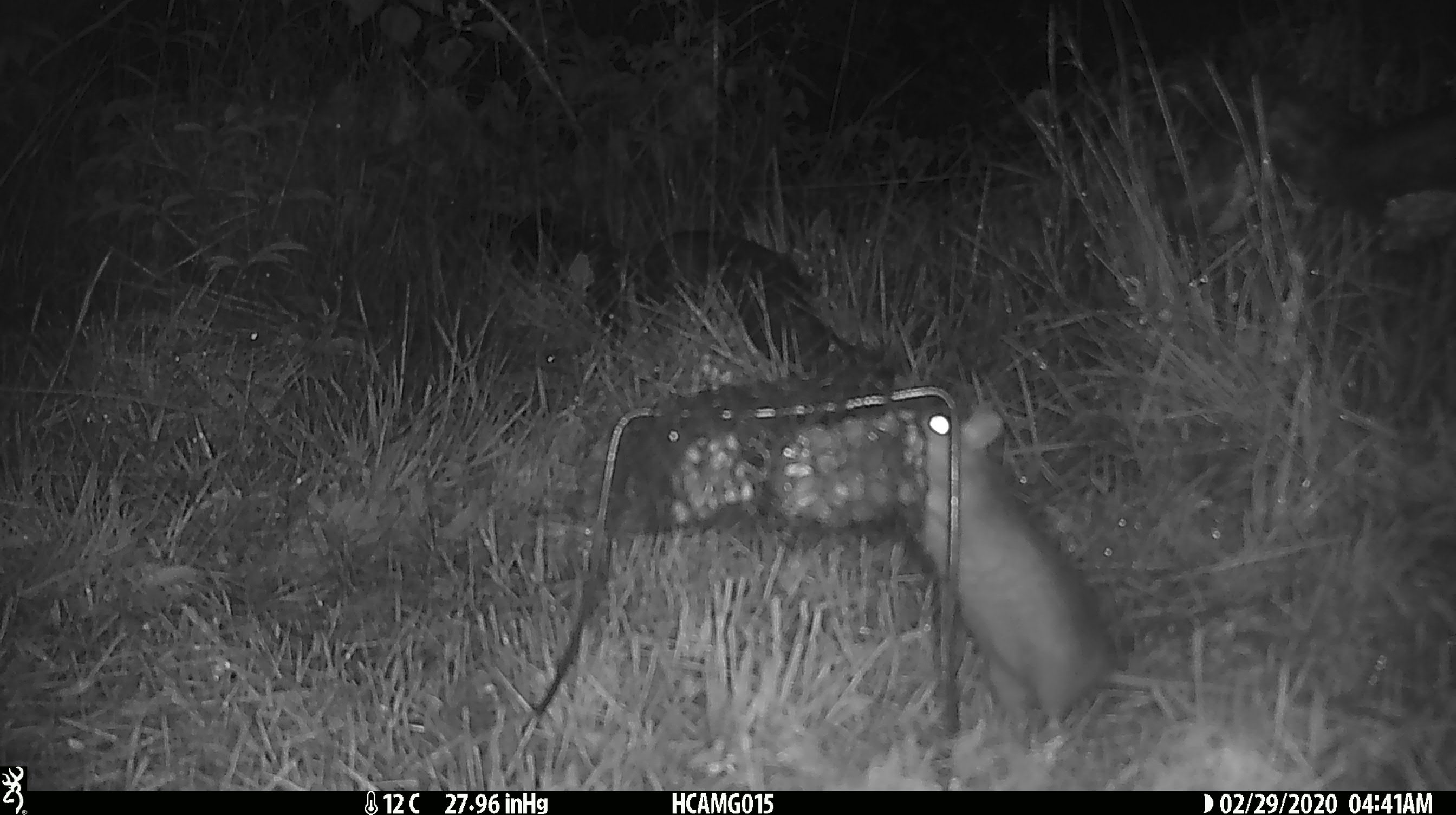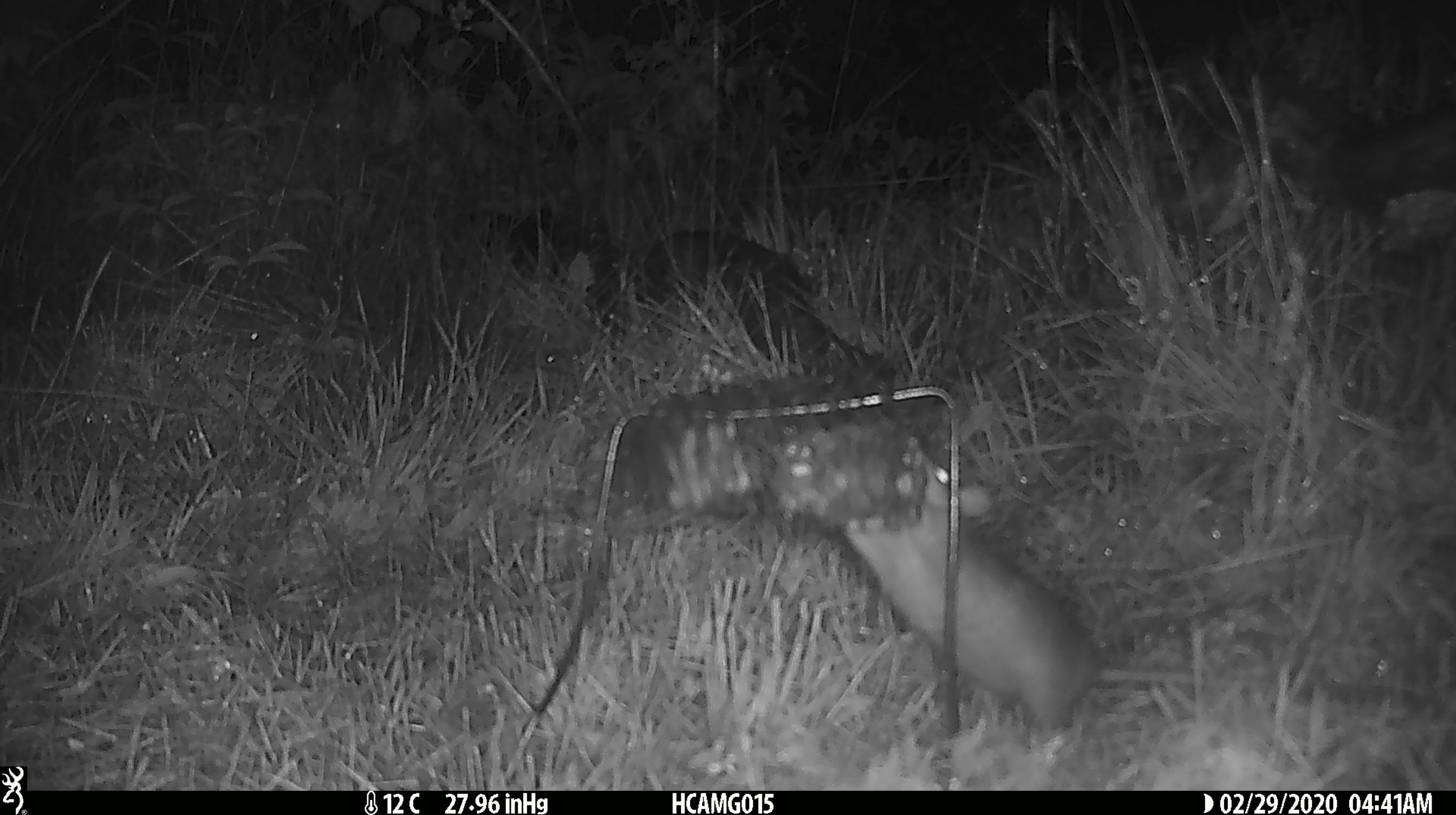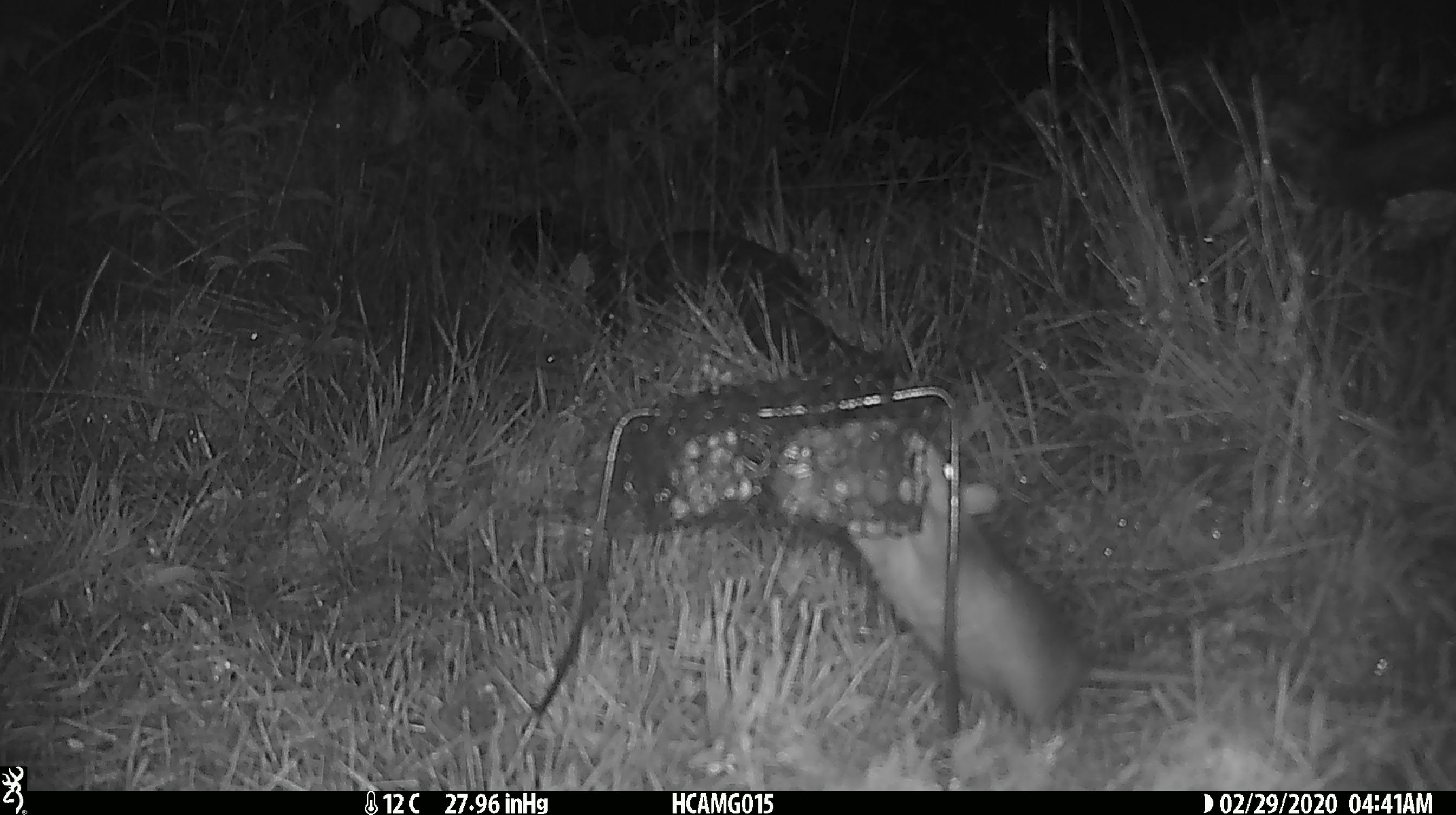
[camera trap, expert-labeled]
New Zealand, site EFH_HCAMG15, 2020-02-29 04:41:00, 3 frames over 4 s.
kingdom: Animalia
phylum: Chordata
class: Mammalia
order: Rodentia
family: Muridae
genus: Rattus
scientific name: Rattus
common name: rat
Rat (Rattus).